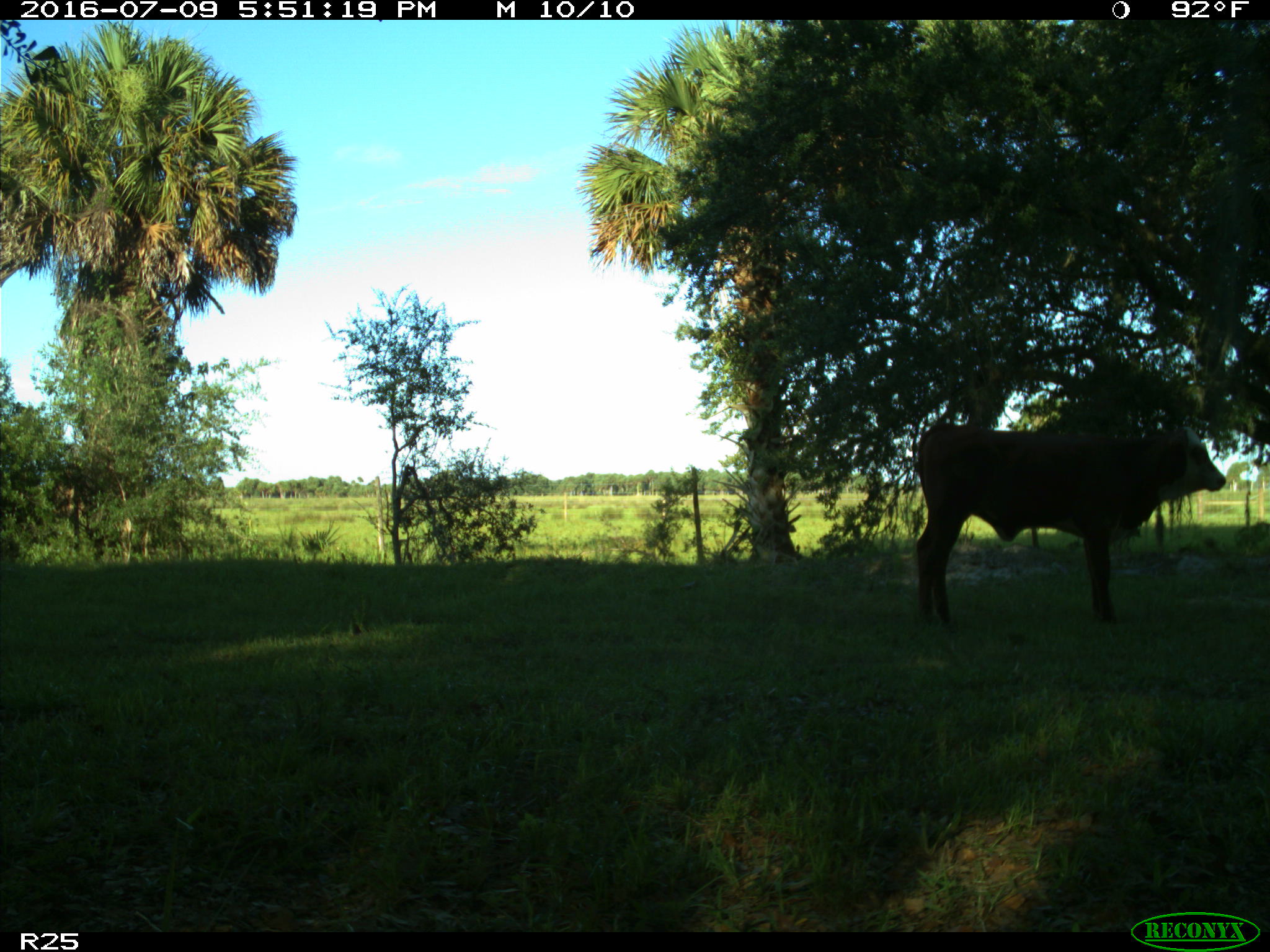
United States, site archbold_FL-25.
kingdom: Animalia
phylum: Chordata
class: Mammalia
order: Artiodactyla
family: Bovidae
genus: Bos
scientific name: Bos taurus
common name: domestic cow